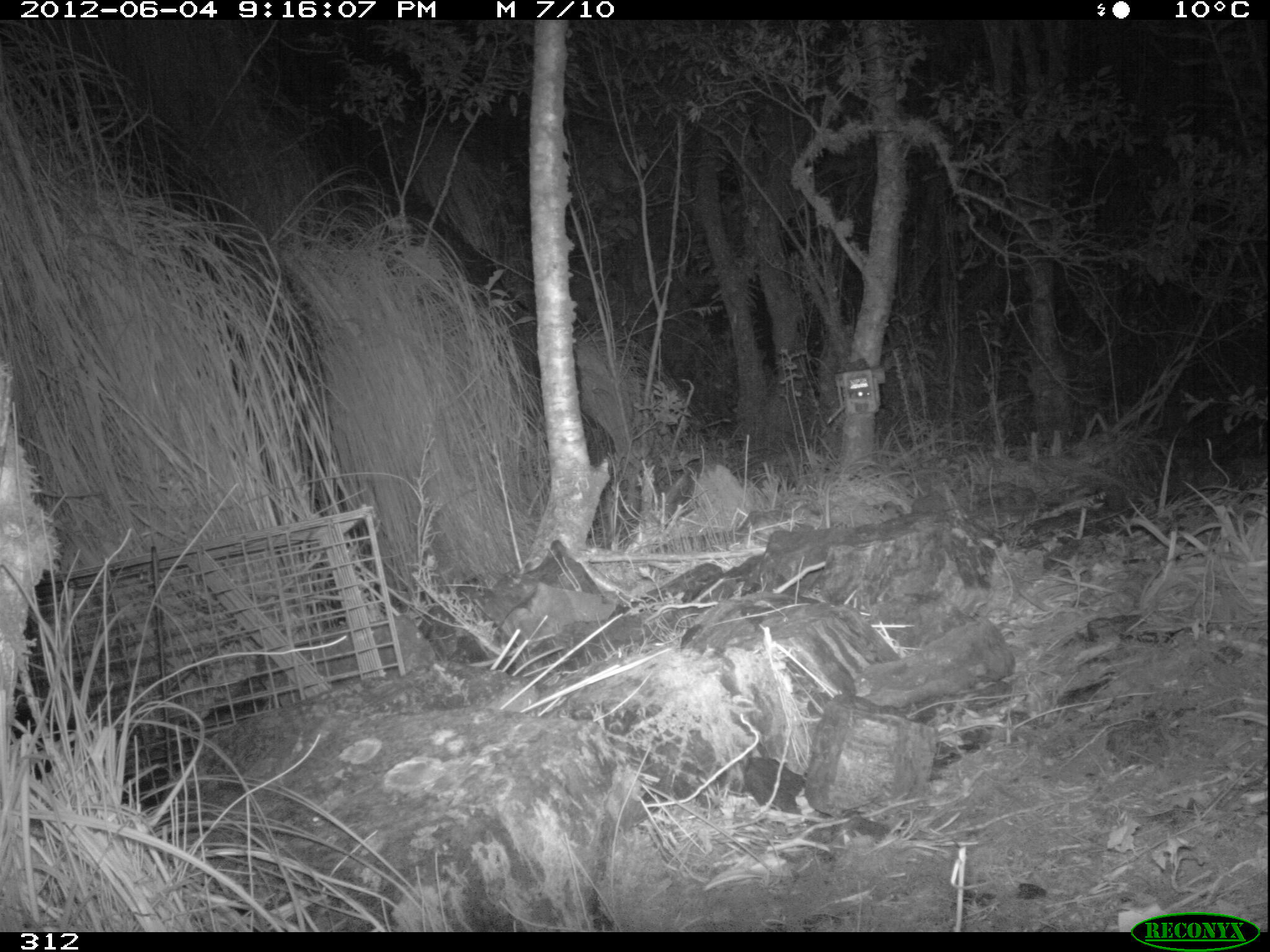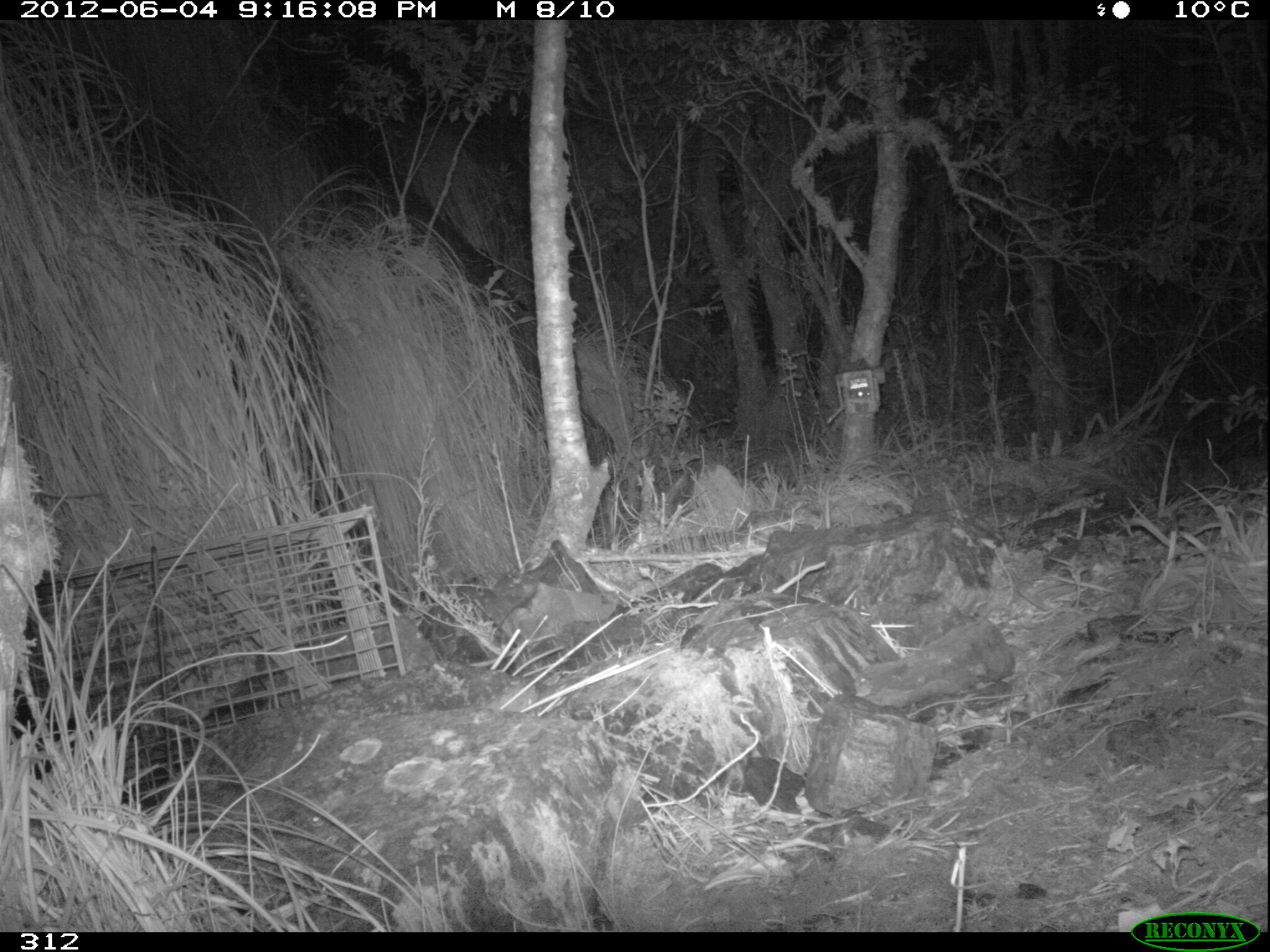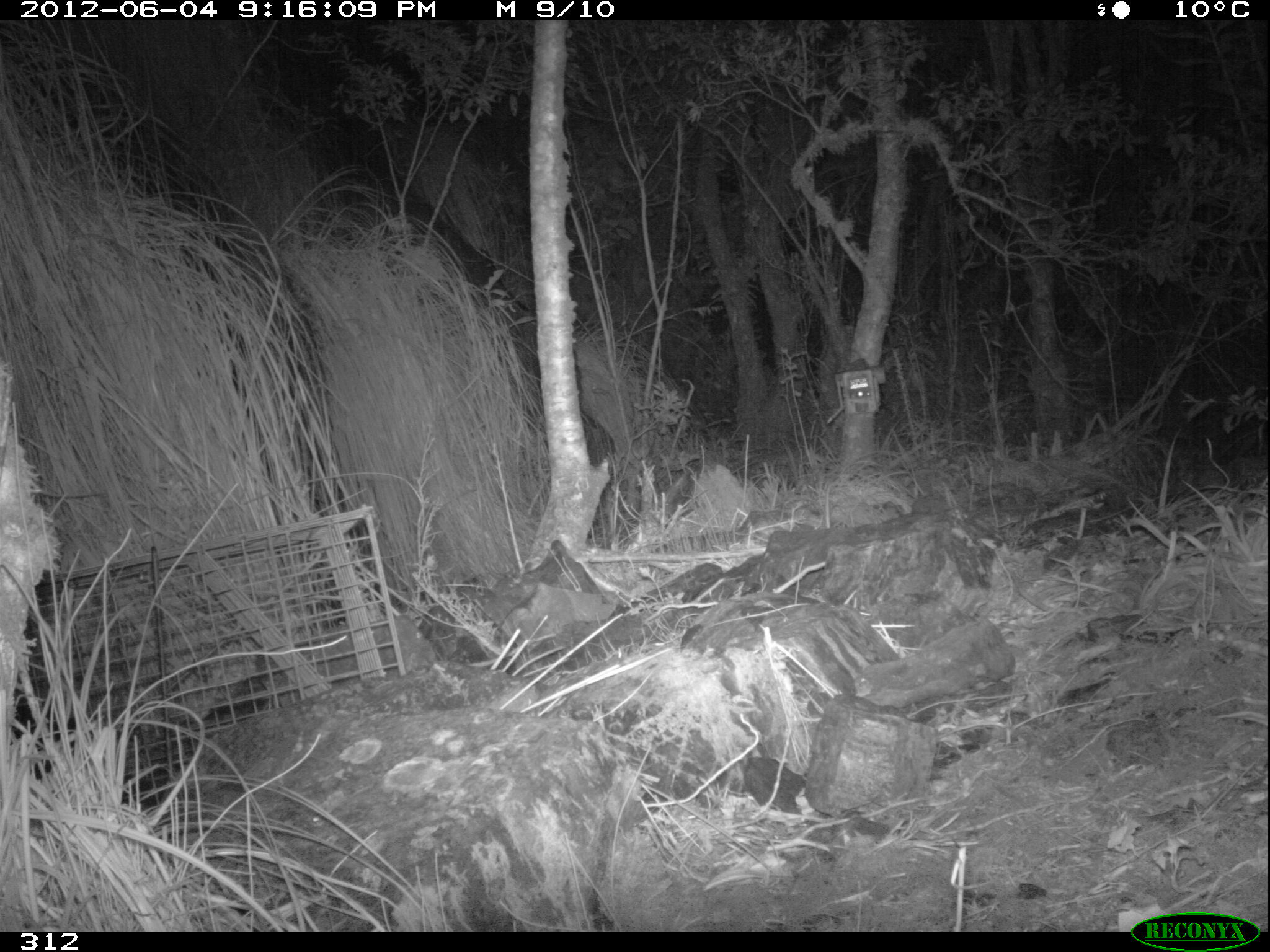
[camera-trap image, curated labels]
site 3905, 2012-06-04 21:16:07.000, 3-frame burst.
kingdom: Animalia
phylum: Chordata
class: Mammalia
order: Didelphimorphia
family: Didelphidae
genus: Didelphis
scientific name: Didelphis pernigra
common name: andean white-eared opossum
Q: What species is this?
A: Didelphis pernigra (andean white-eared opossum).